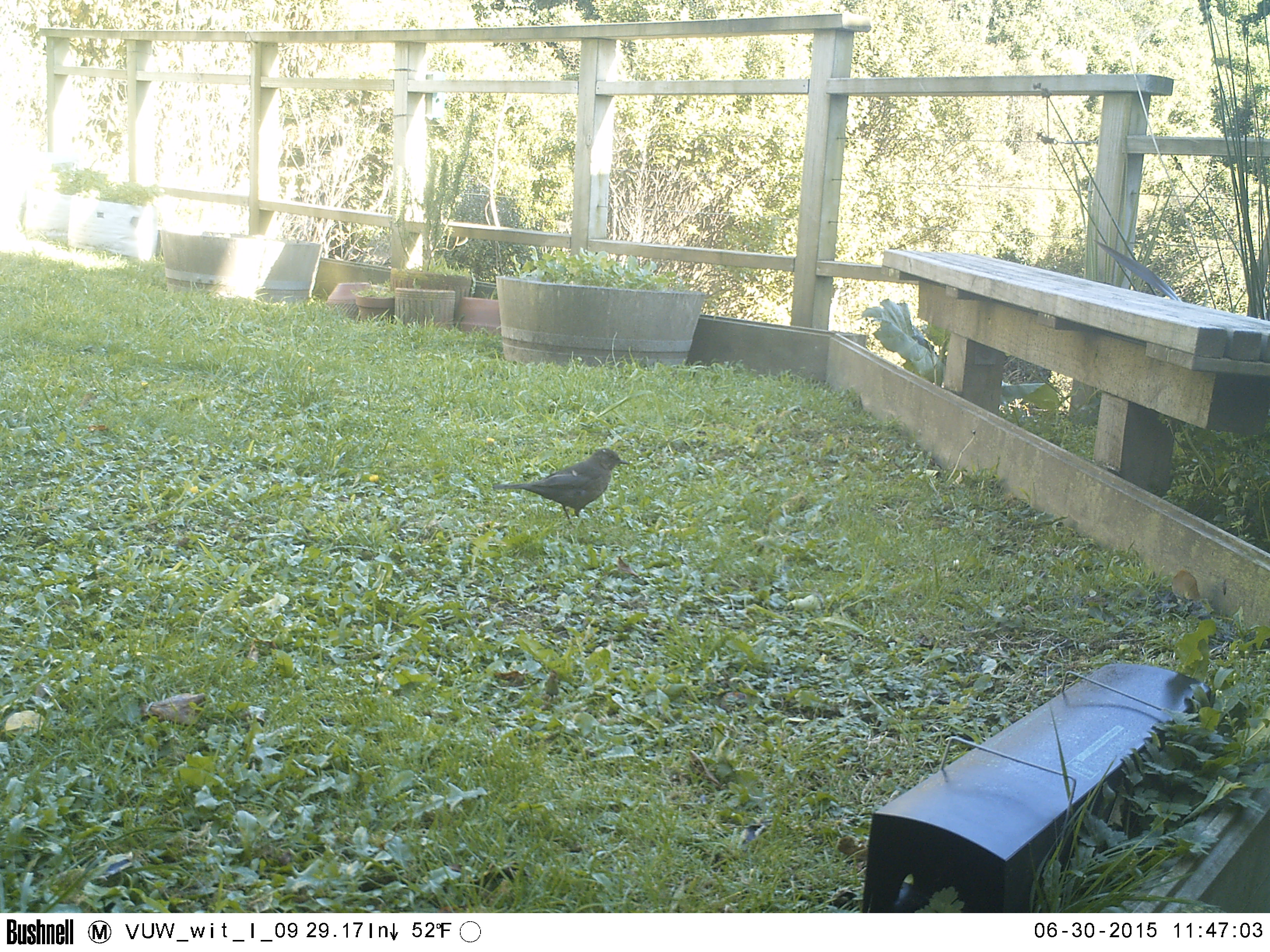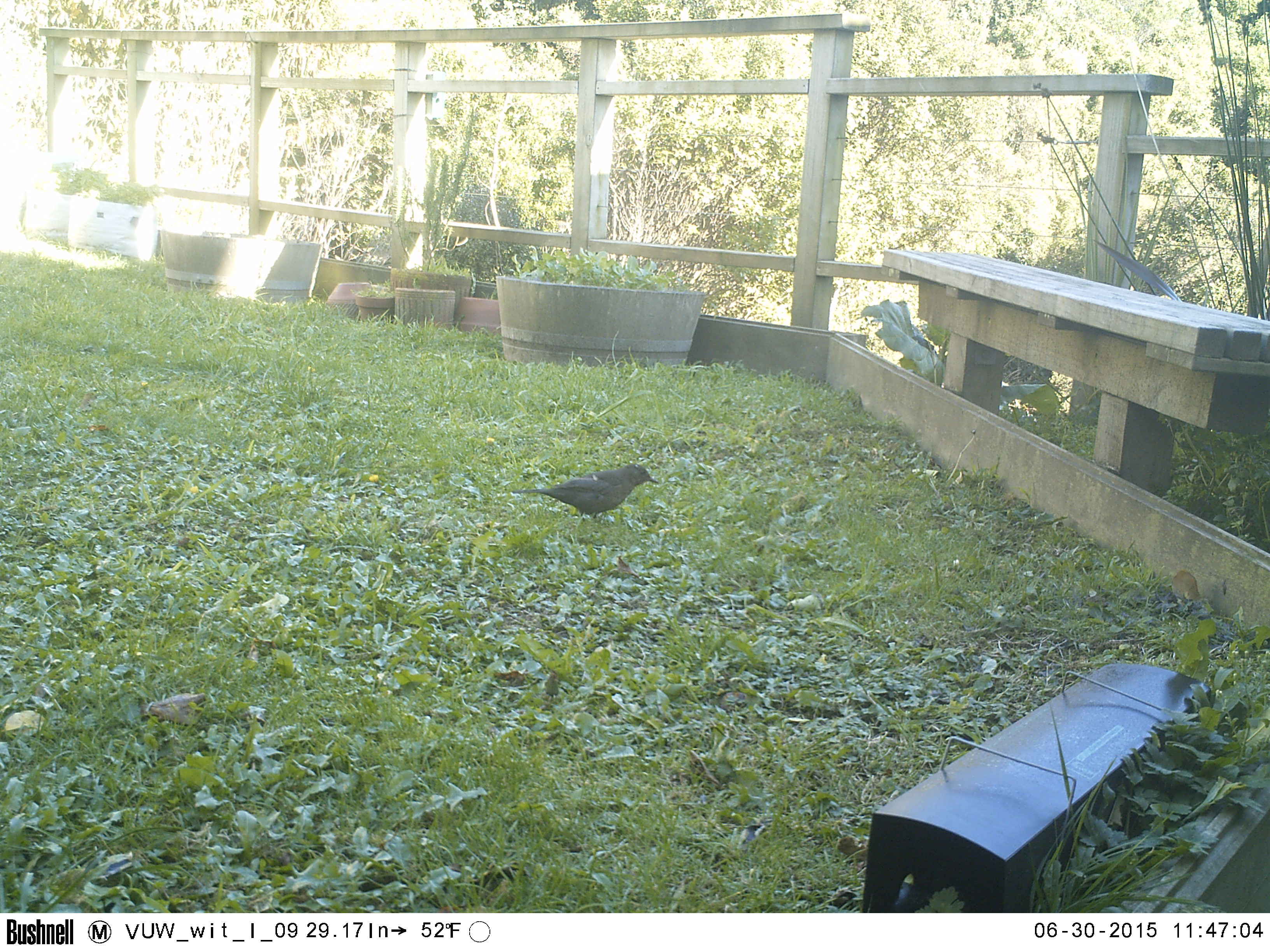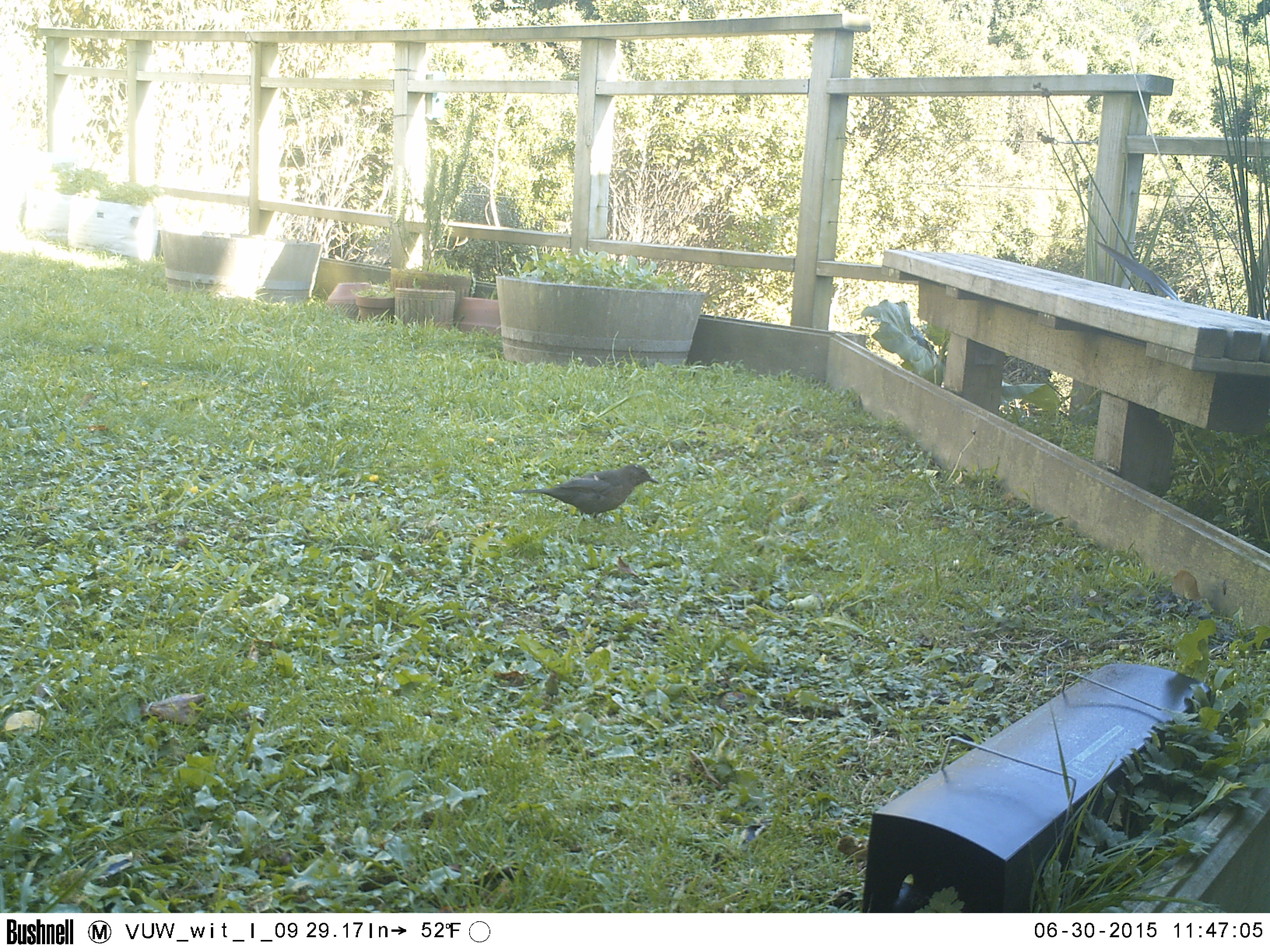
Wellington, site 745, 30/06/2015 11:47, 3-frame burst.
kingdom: Animalia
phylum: Chordata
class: Aves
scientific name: Aves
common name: bird